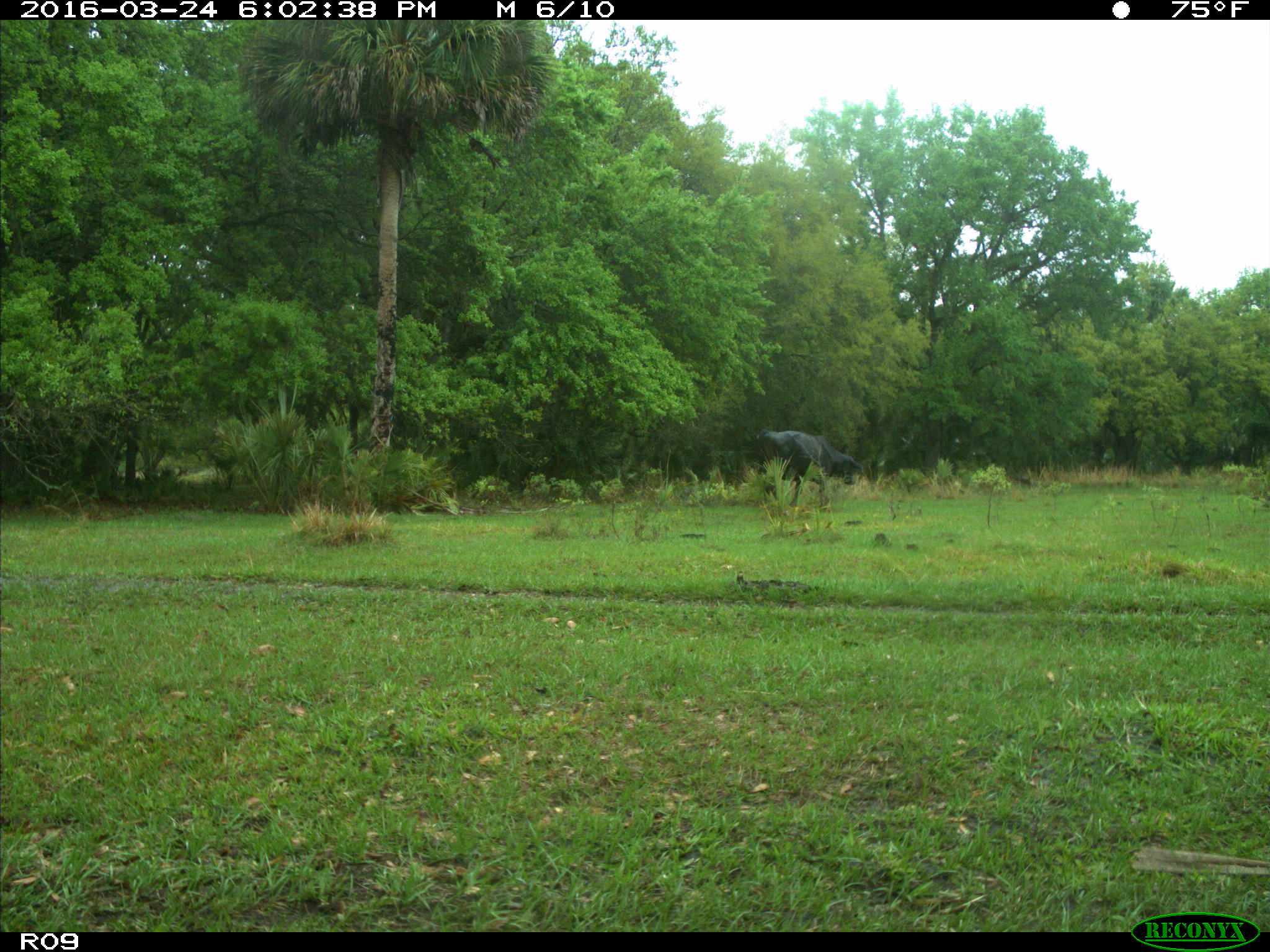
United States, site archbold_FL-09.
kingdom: Animalia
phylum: Chordata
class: Mammalia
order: Artiodactyla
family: Bovidae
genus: Bos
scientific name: Bos taurus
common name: domestic cow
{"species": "Bos taurus (domestic cow)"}